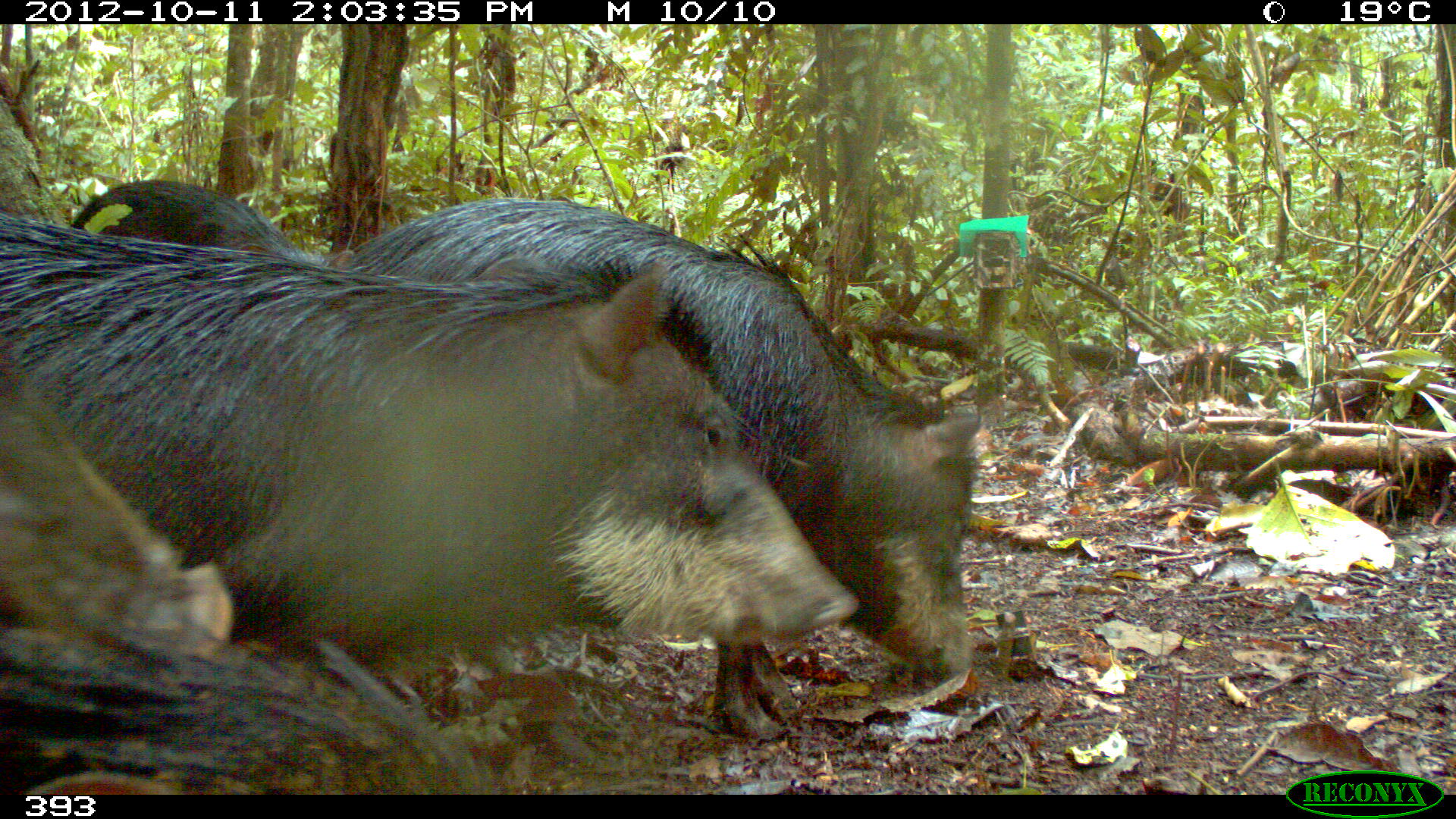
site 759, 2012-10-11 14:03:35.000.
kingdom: Animalia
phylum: Chordata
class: Mammalia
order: Artiodactyla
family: Tayassuidae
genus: Tayassu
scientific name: Tayassu pecari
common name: white-lipped peccary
Tayassu pecari (white-lipped peccary).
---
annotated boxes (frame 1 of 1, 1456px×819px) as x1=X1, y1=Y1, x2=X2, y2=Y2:
tayassu pecari: x1=0, y1=208, x2=856, y2=659; x1=352, y1=196, x2=981, y2=743; x1=0, y1=621, x2=484, y2=794; x1=0, y1=351, x2=235, y2=655; x1=68, y1=178, x2=354, y2=271